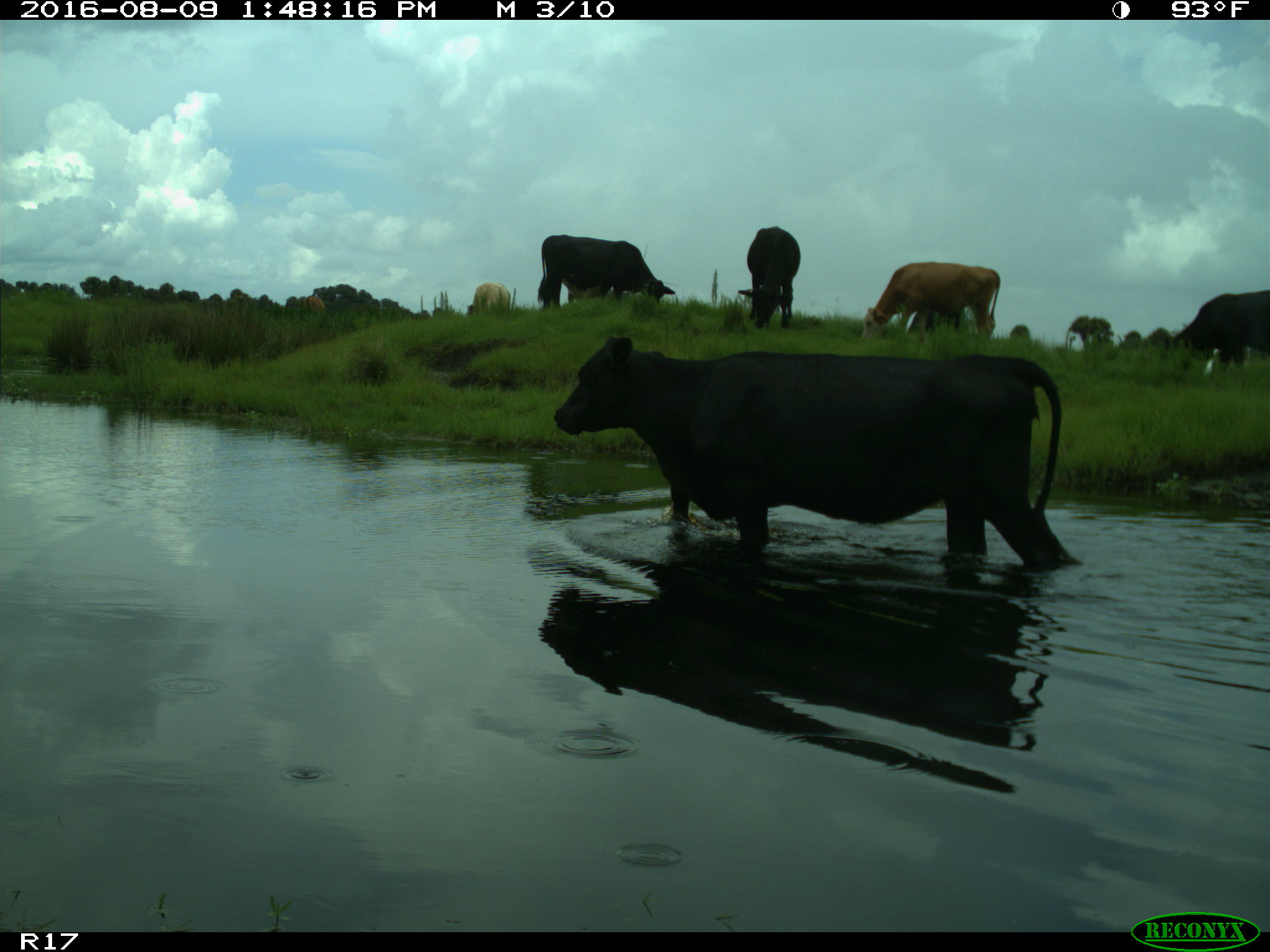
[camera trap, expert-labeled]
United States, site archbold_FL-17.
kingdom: Animalia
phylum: Chordata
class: Mammalia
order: Artiodactyla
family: Bovidae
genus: Bos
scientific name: Bos taurus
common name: domestic cow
Bos taurus (domestic cow).